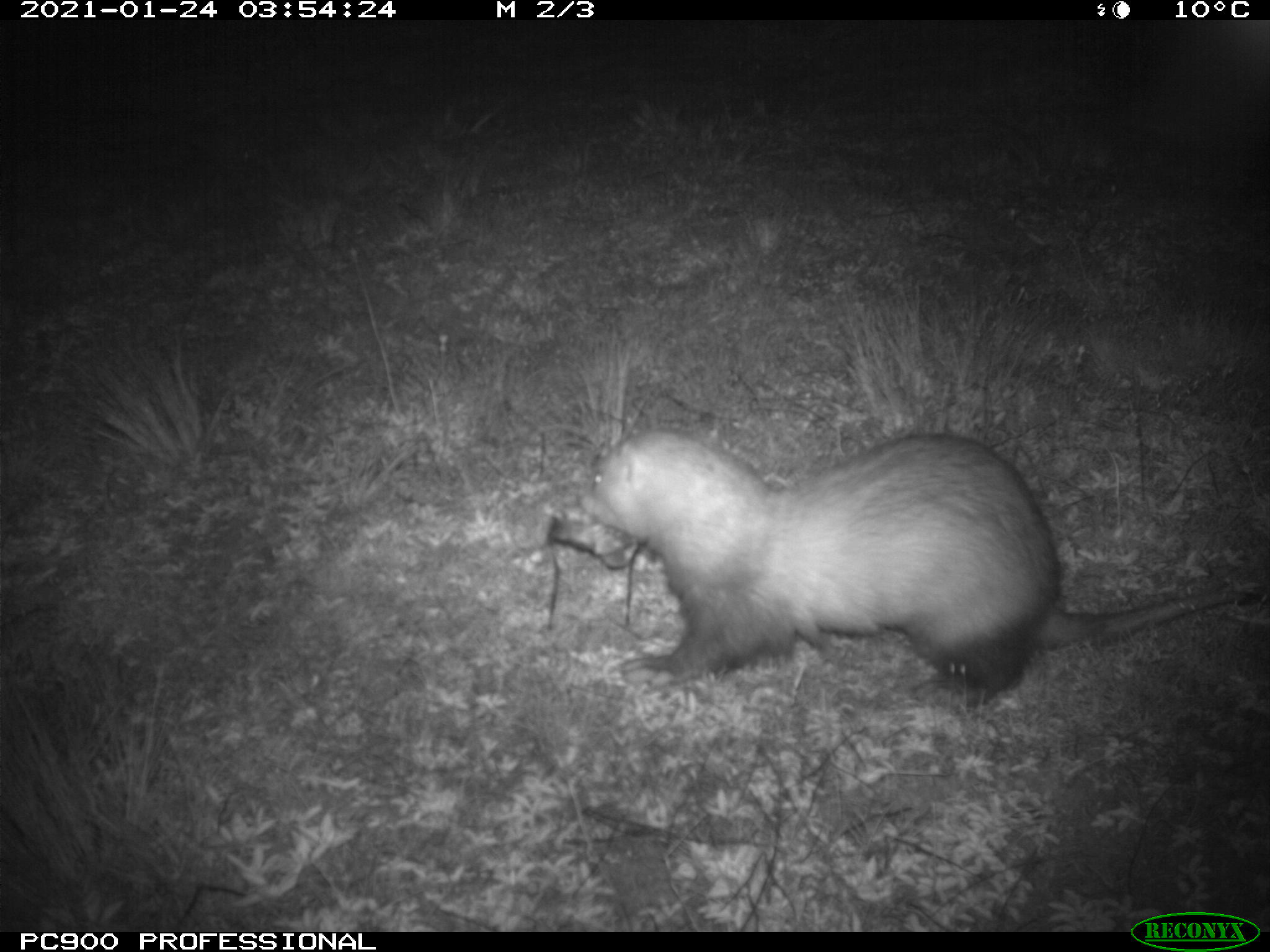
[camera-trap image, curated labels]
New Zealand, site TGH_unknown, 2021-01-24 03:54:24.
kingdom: Animalia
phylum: Chordata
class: Mammalia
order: Carnivora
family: Mustelidae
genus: Mustela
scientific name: Mustela furo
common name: ferret